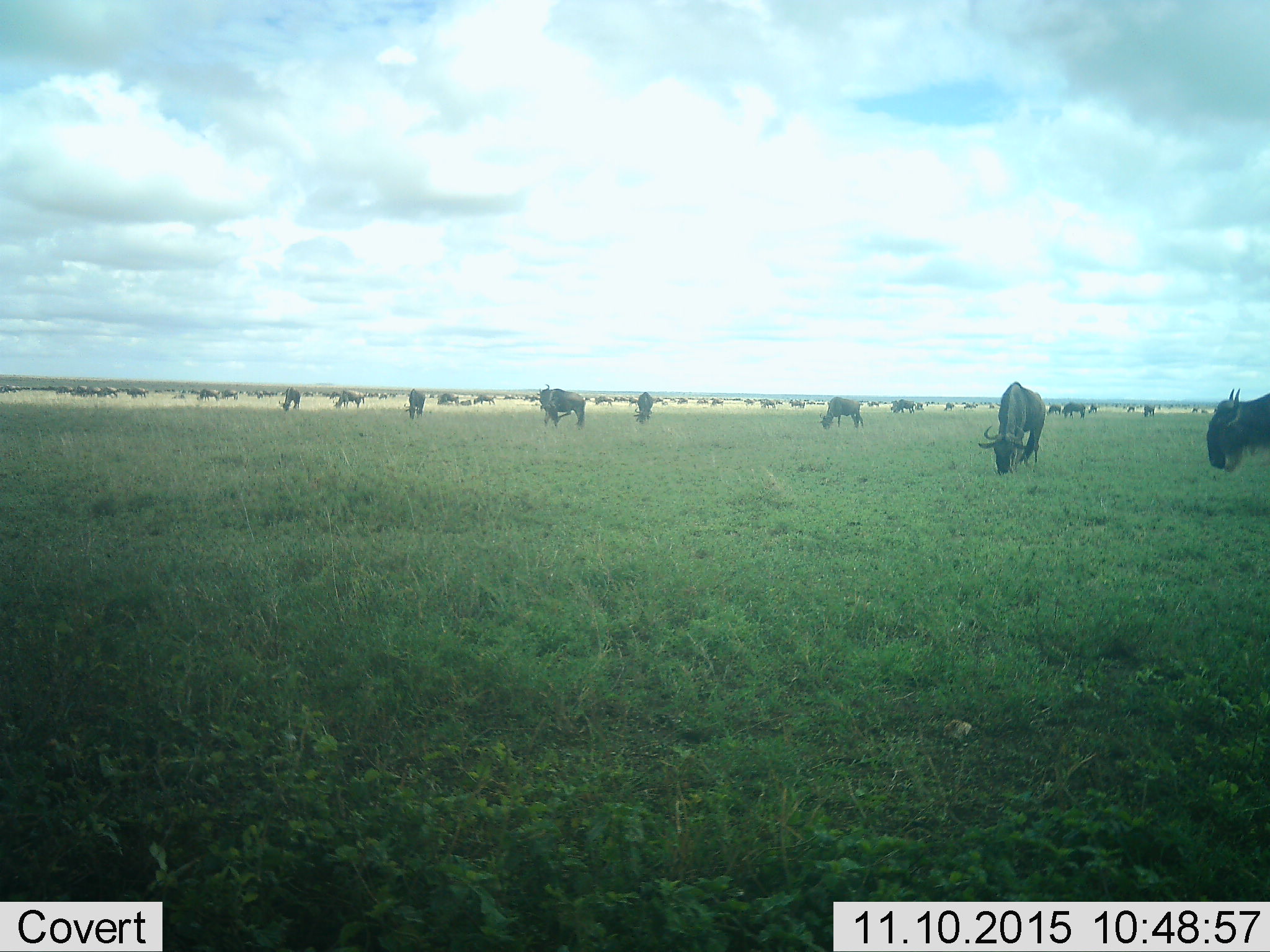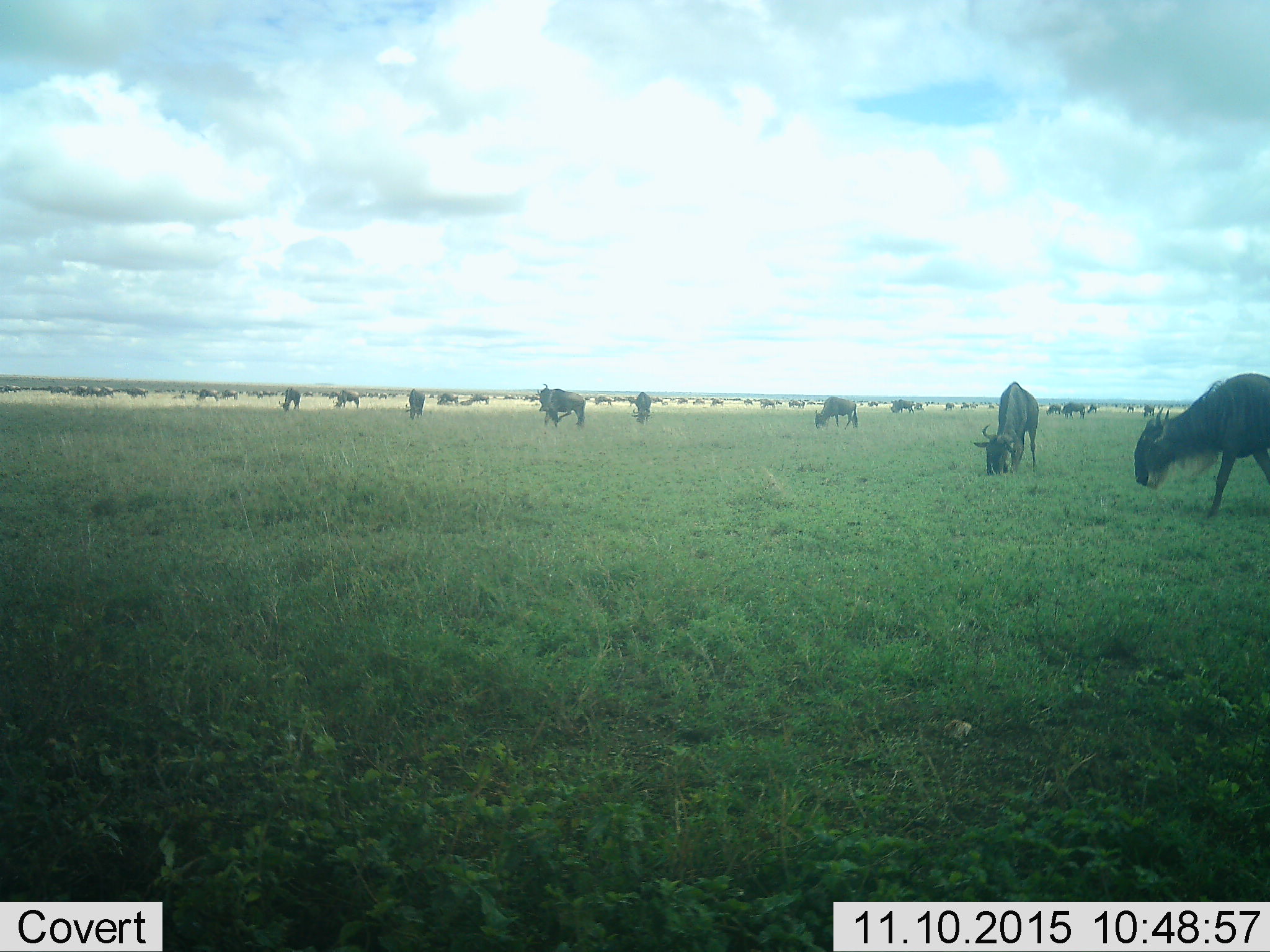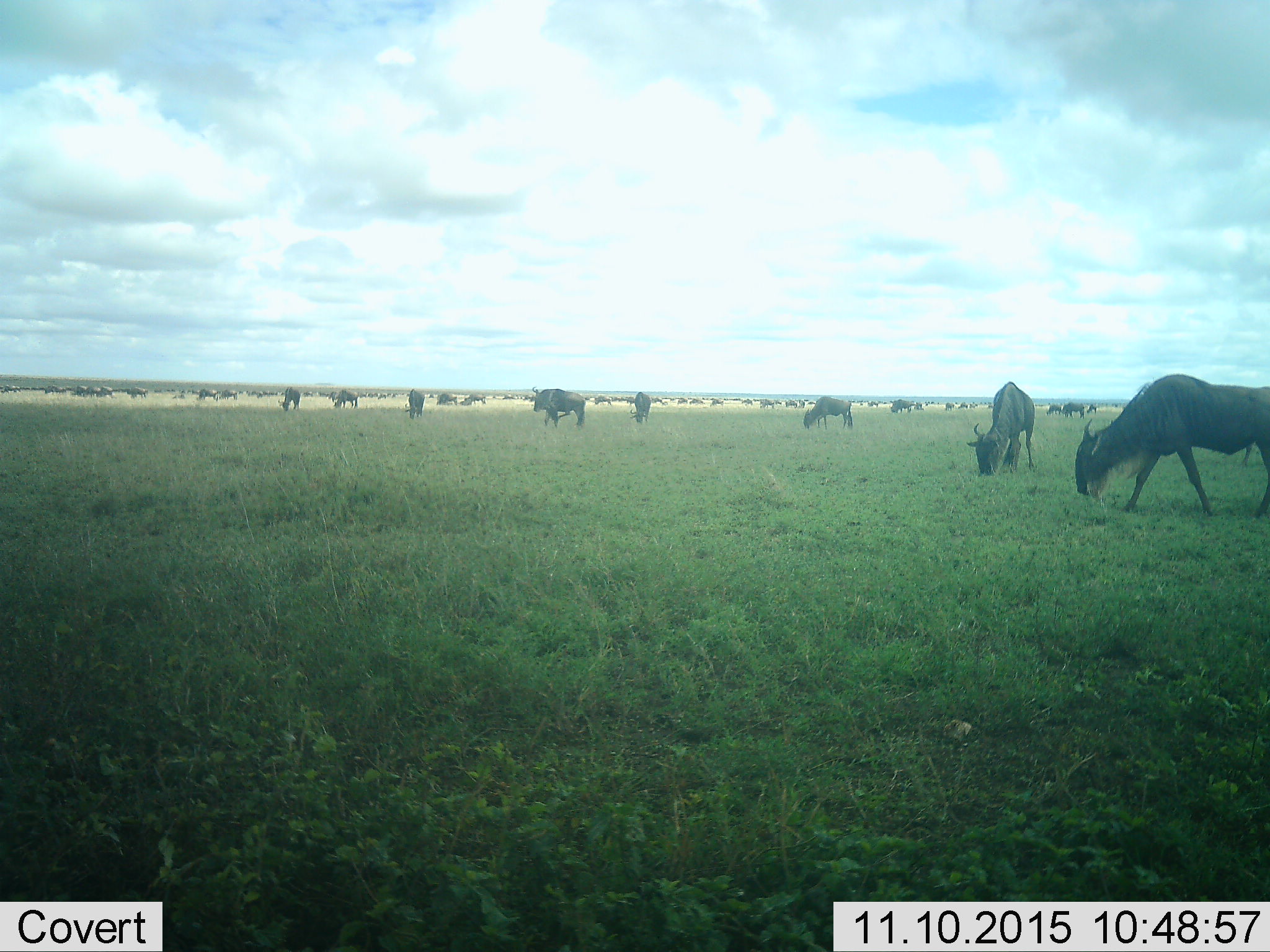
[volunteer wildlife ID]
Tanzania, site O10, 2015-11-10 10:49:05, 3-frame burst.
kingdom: Animalia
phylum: Chordata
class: Mammalia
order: Artiodactyla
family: Bovidae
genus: Connochaetes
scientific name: Connochaetes taurinus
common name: blue wildebeest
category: wildebeest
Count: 51+.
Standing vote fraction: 38%.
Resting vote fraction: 12%.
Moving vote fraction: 50%.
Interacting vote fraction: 0%.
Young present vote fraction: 0%.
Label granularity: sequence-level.